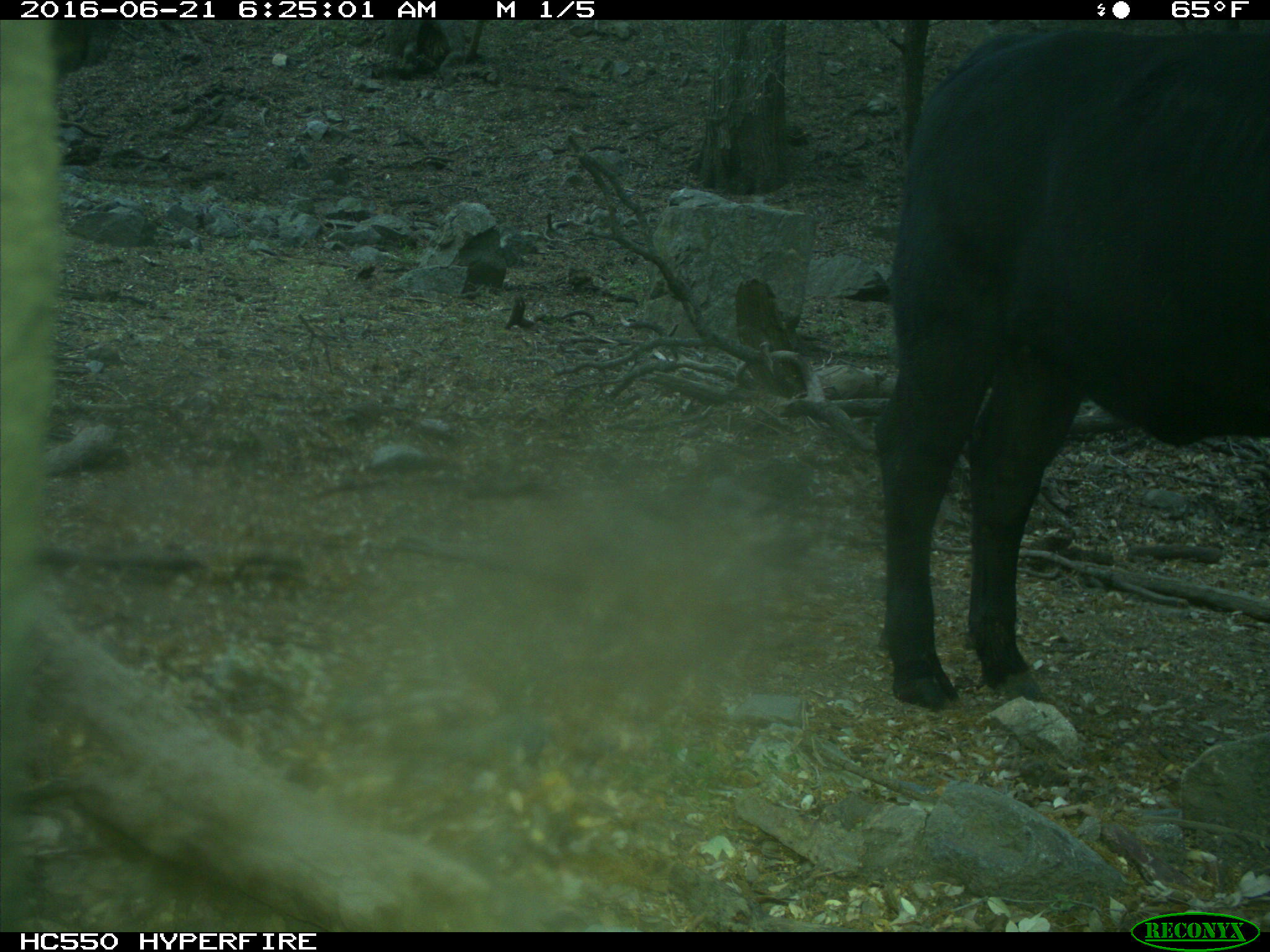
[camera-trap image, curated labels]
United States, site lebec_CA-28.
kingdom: Animalia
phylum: Chordata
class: Mammalia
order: Artiodactyla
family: Bovidae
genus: Bos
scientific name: Bos taurus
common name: domestic cow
Bos taurus (domestic cow).